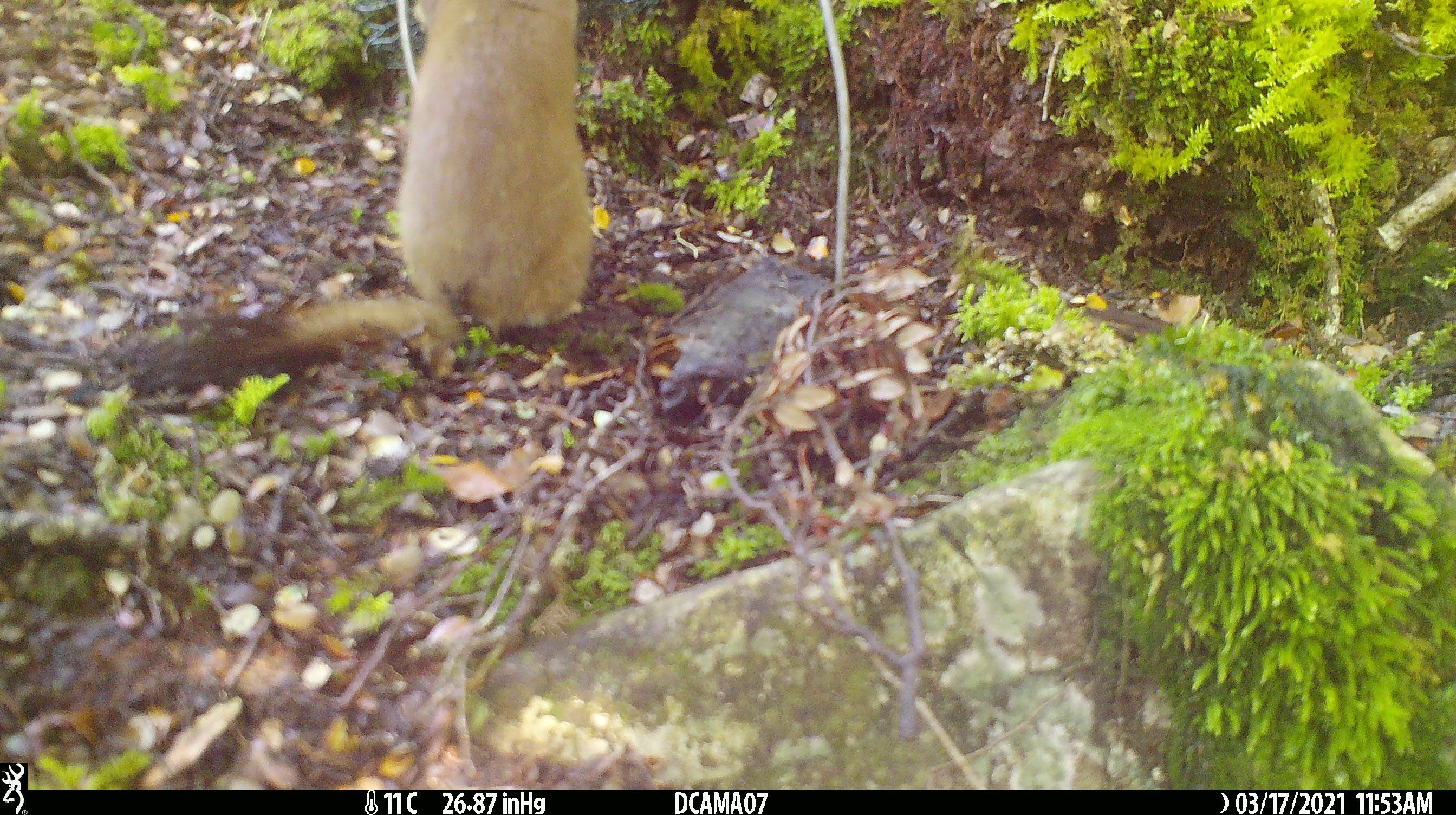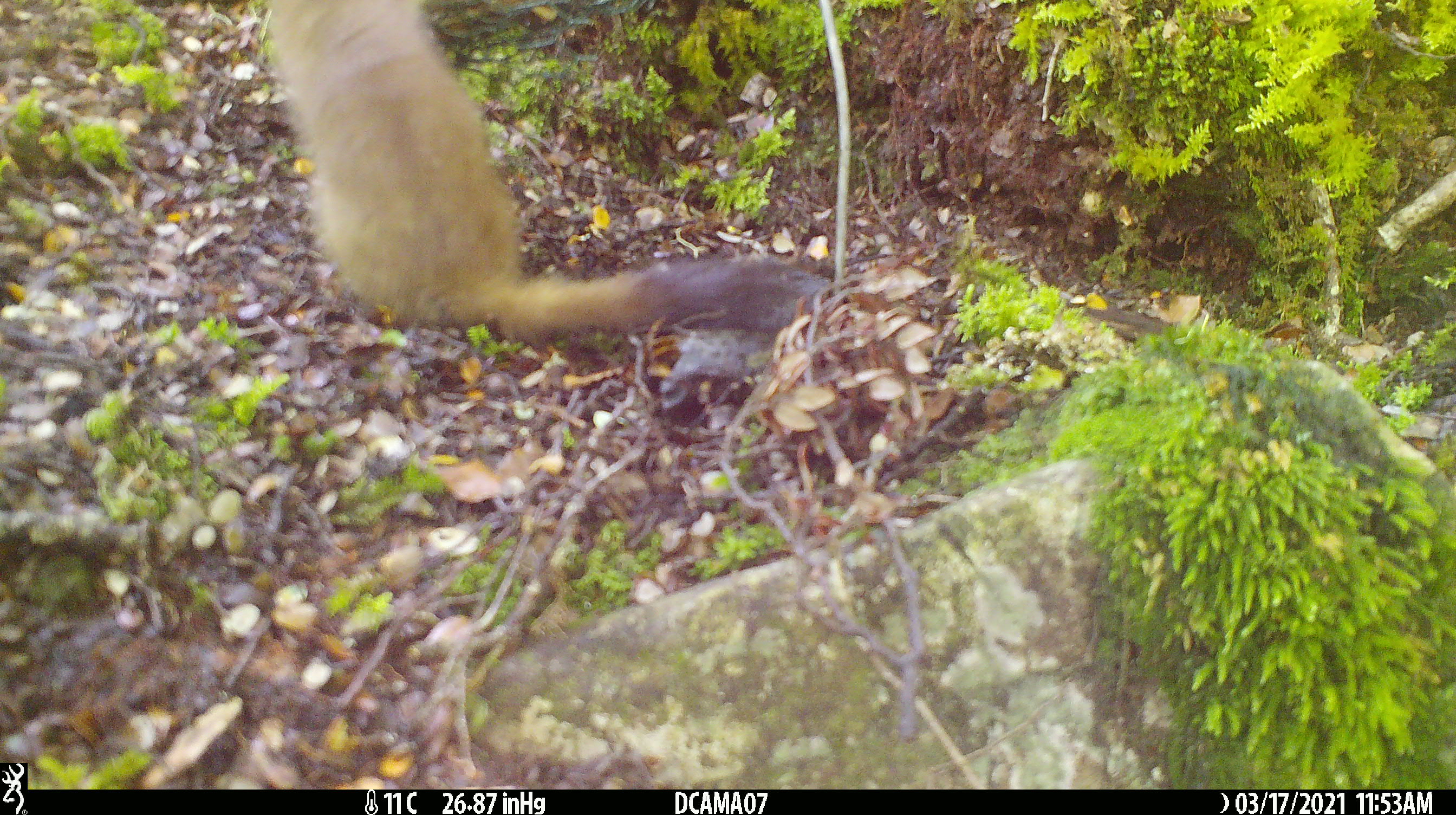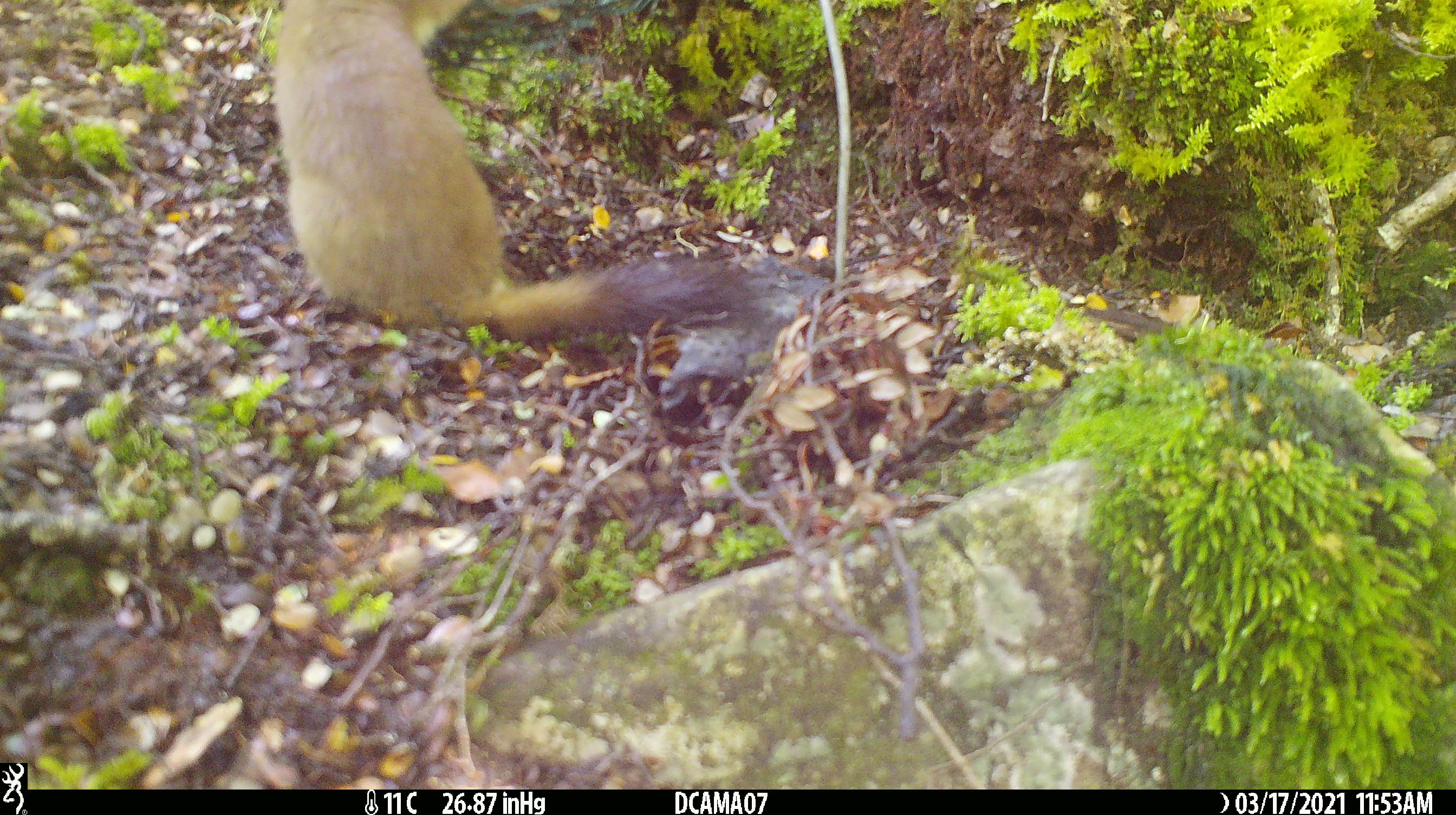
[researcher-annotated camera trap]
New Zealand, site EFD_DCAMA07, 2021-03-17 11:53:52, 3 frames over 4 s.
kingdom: Animalia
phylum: Chordata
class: Mammalia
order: Carnivora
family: Mustelidae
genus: Mustela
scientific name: Mustela erminea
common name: stoat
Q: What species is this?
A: Stoat (Mustela erminea).